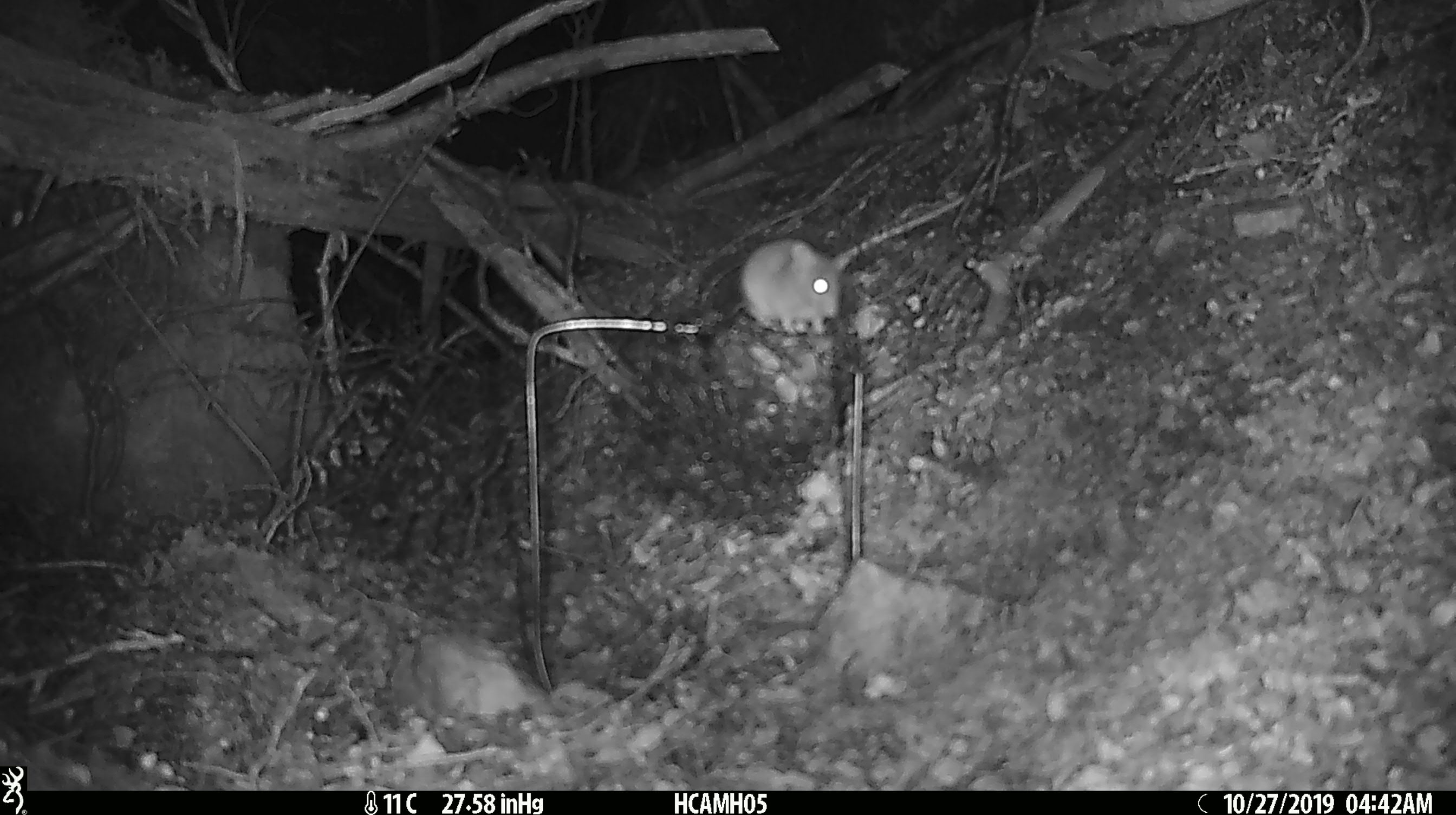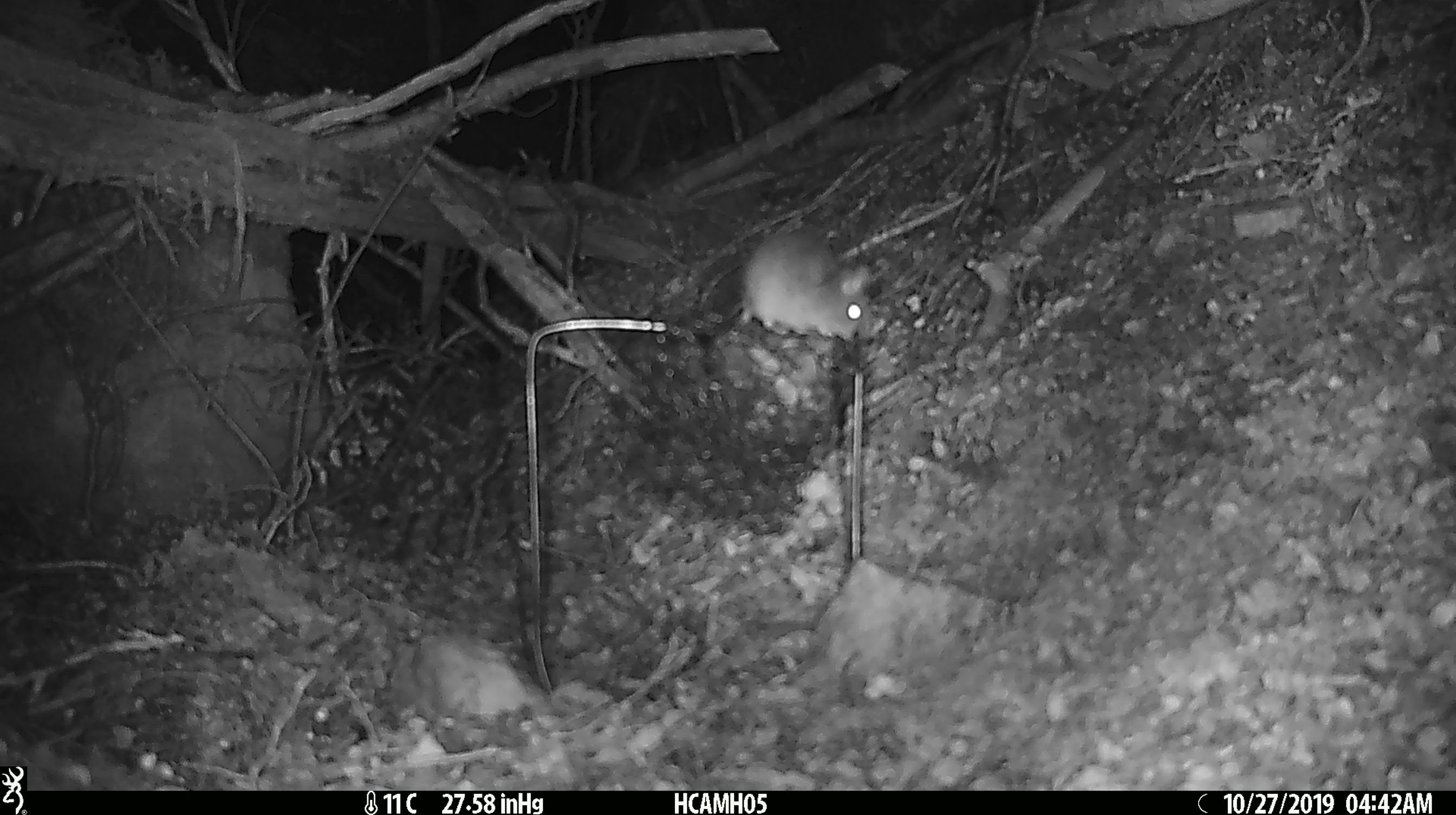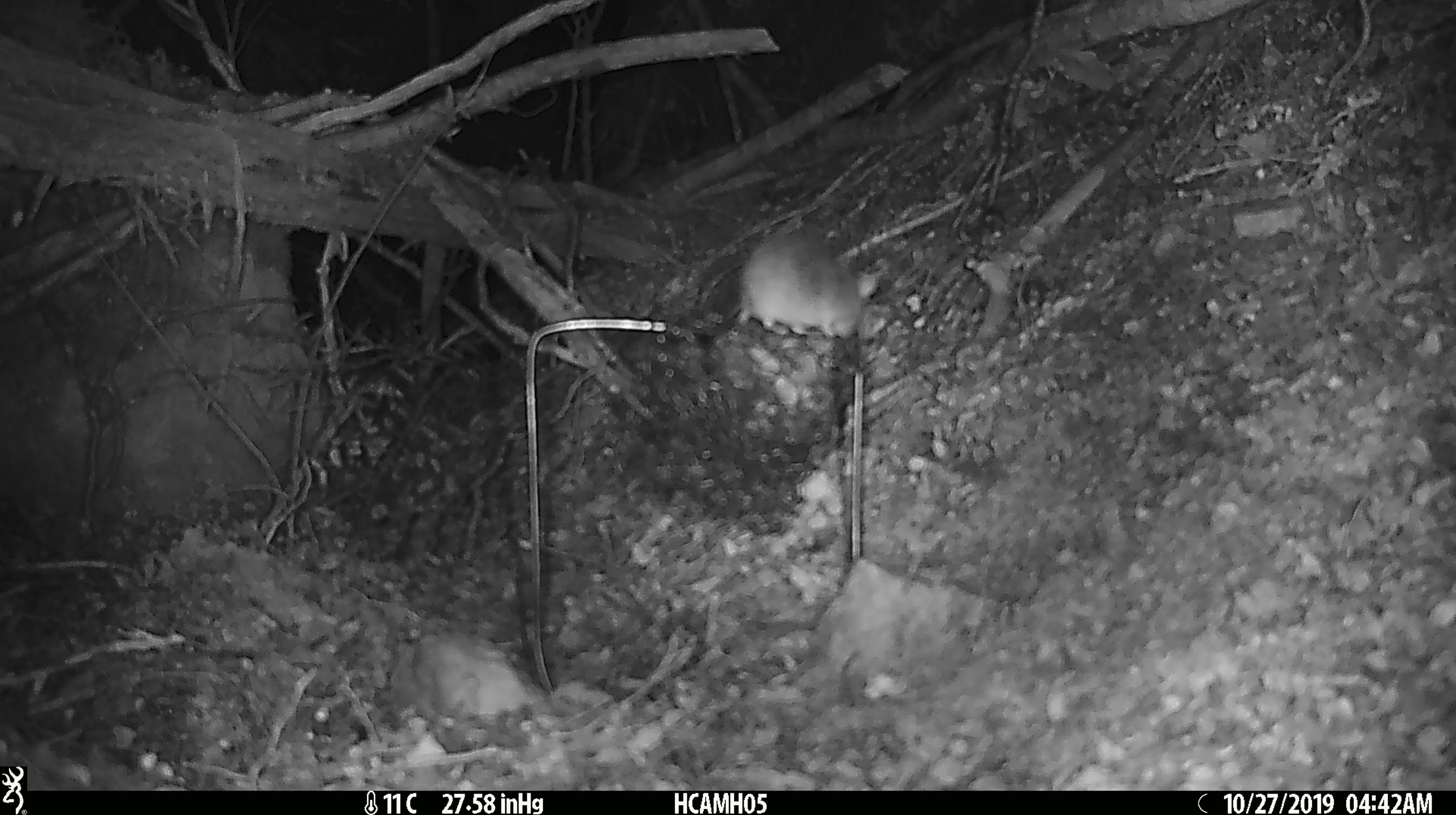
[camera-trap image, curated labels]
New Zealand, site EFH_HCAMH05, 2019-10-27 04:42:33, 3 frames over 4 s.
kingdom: Animalia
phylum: Chordata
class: Mammalia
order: Rodentia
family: Muridae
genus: Mus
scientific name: Mus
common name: mouse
Mouse (Mus).